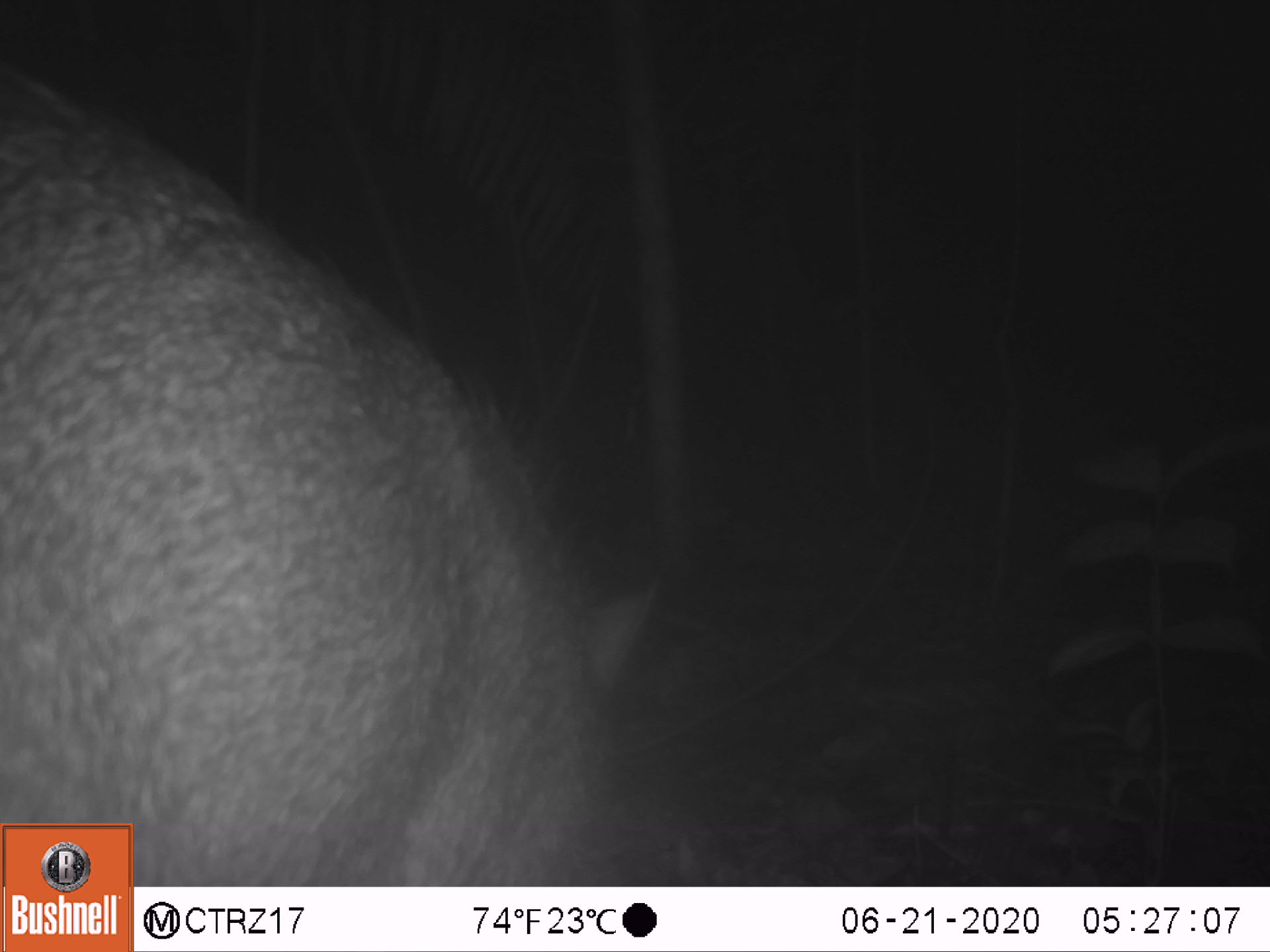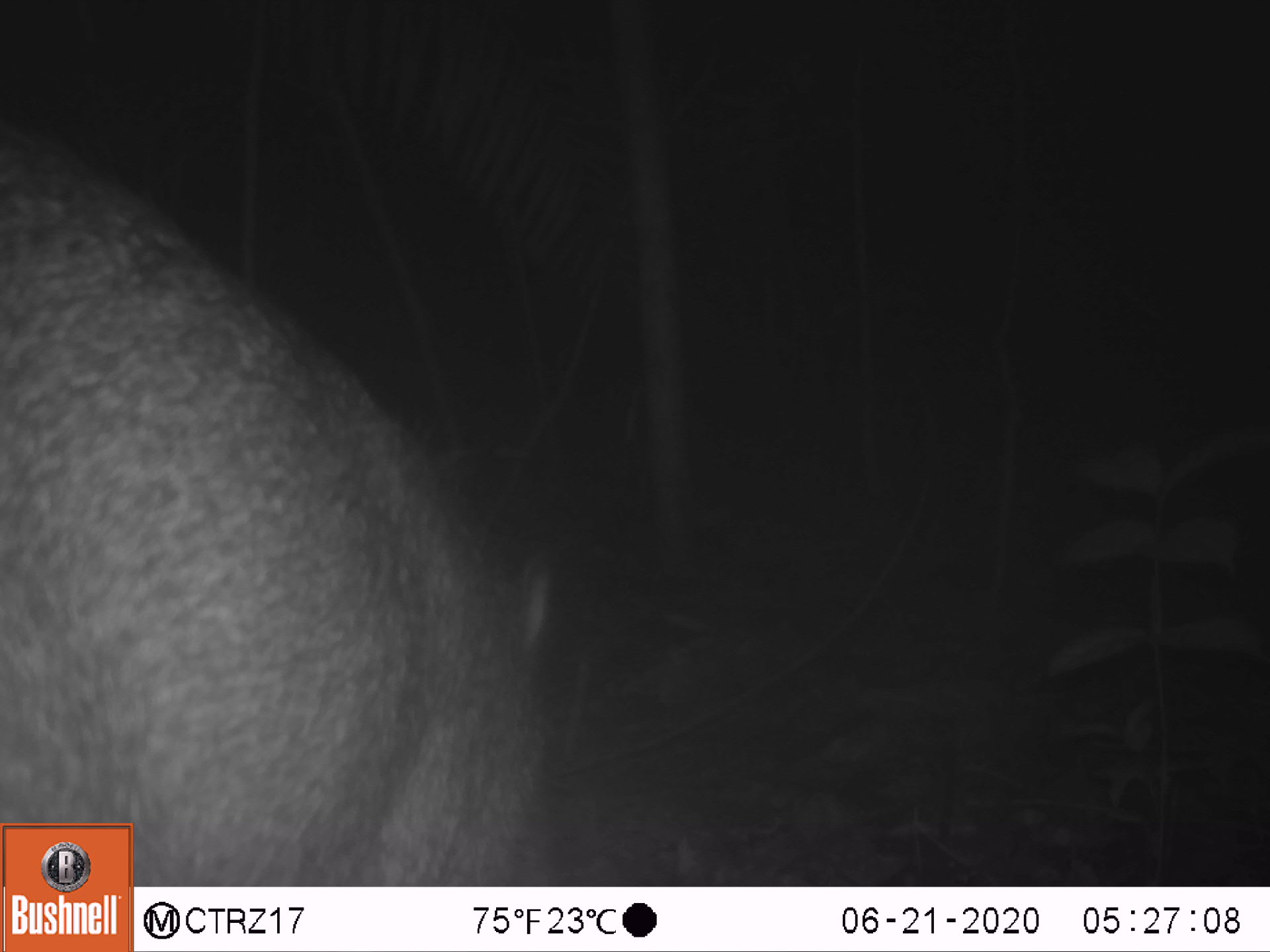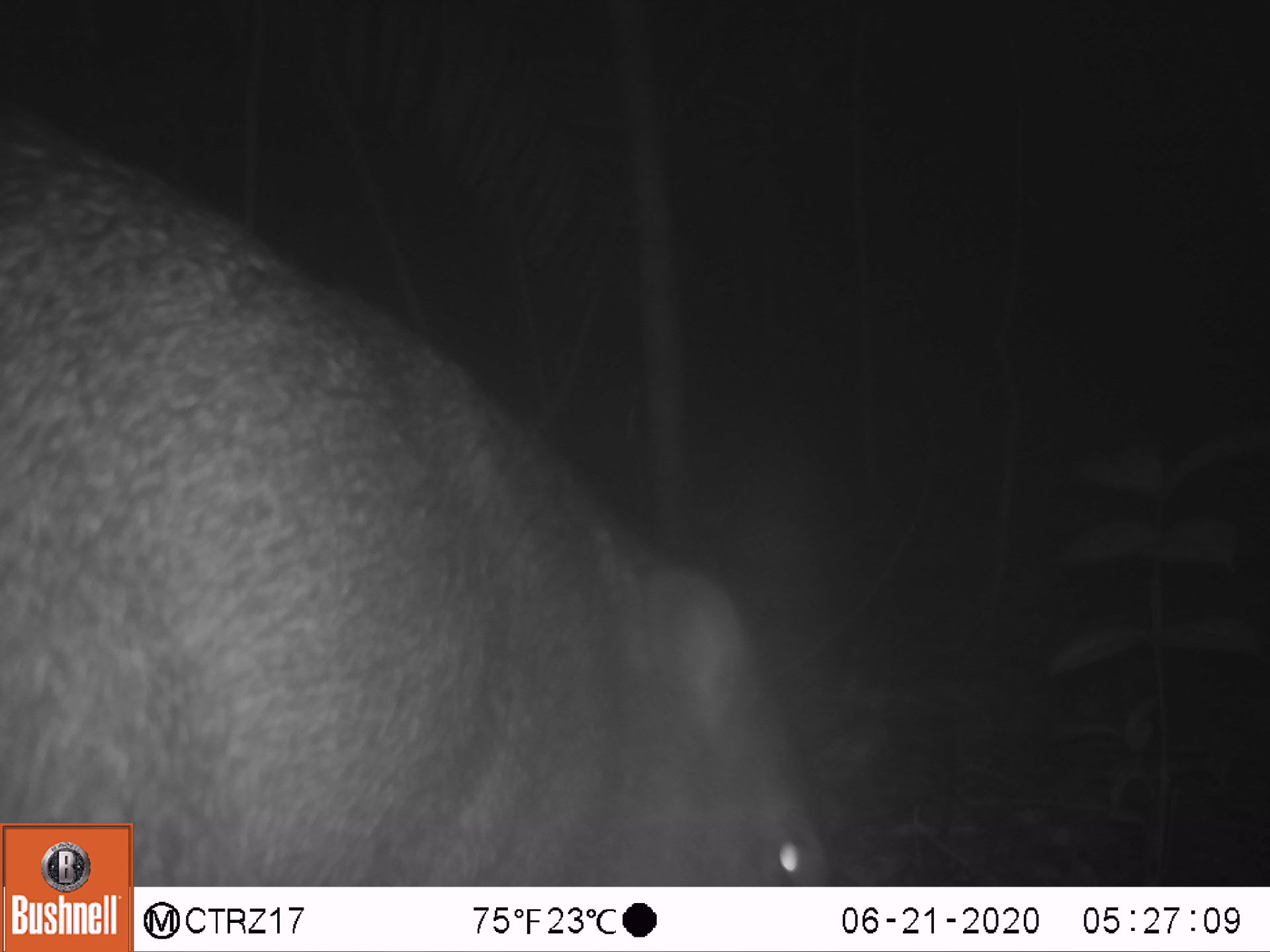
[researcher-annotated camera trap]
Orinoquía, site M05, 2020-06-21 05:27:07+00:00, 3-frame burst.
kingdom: Animalia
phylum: Chordata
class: Mammalia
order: Artiodactyla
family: Tayassuidae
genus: Pecari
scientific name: Pecari tajacu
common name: collared peccary